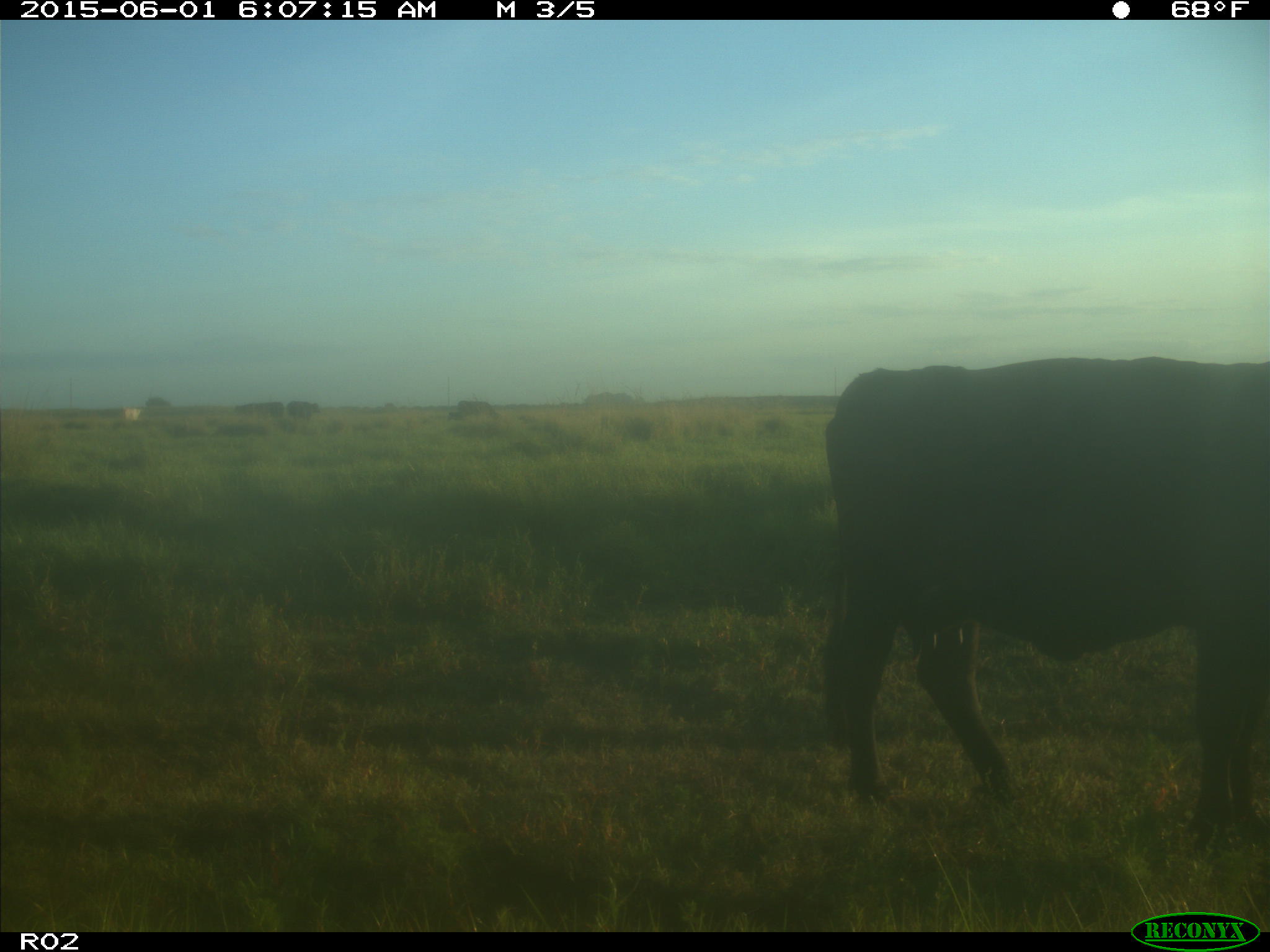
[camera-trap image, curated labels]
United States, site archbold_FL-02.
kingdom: Animalia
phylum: Chordata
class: Mammalia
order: Artiodactyla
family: Bovidae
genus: Bos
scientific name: Bos taurus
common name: domestic cow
Bos taurus (domestic cow).